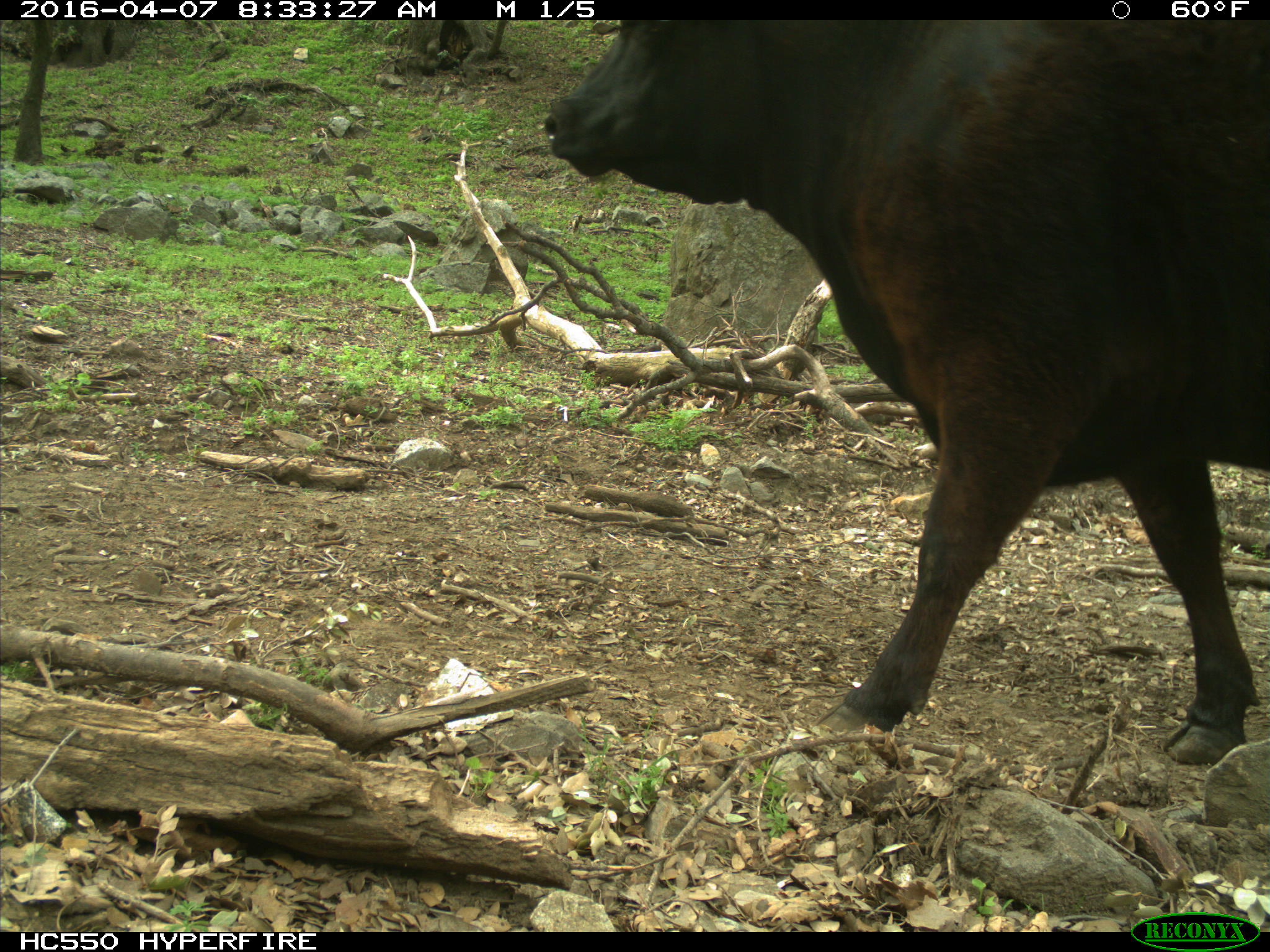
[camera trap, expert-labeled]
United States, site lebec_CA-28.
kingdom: Animalia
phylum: Chordata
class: Mammalia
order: Artiodactyla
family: Bovidae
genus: Bos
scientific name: Bos taurus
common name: domestic cow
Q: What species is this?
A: Bos taurus (domestic cow).